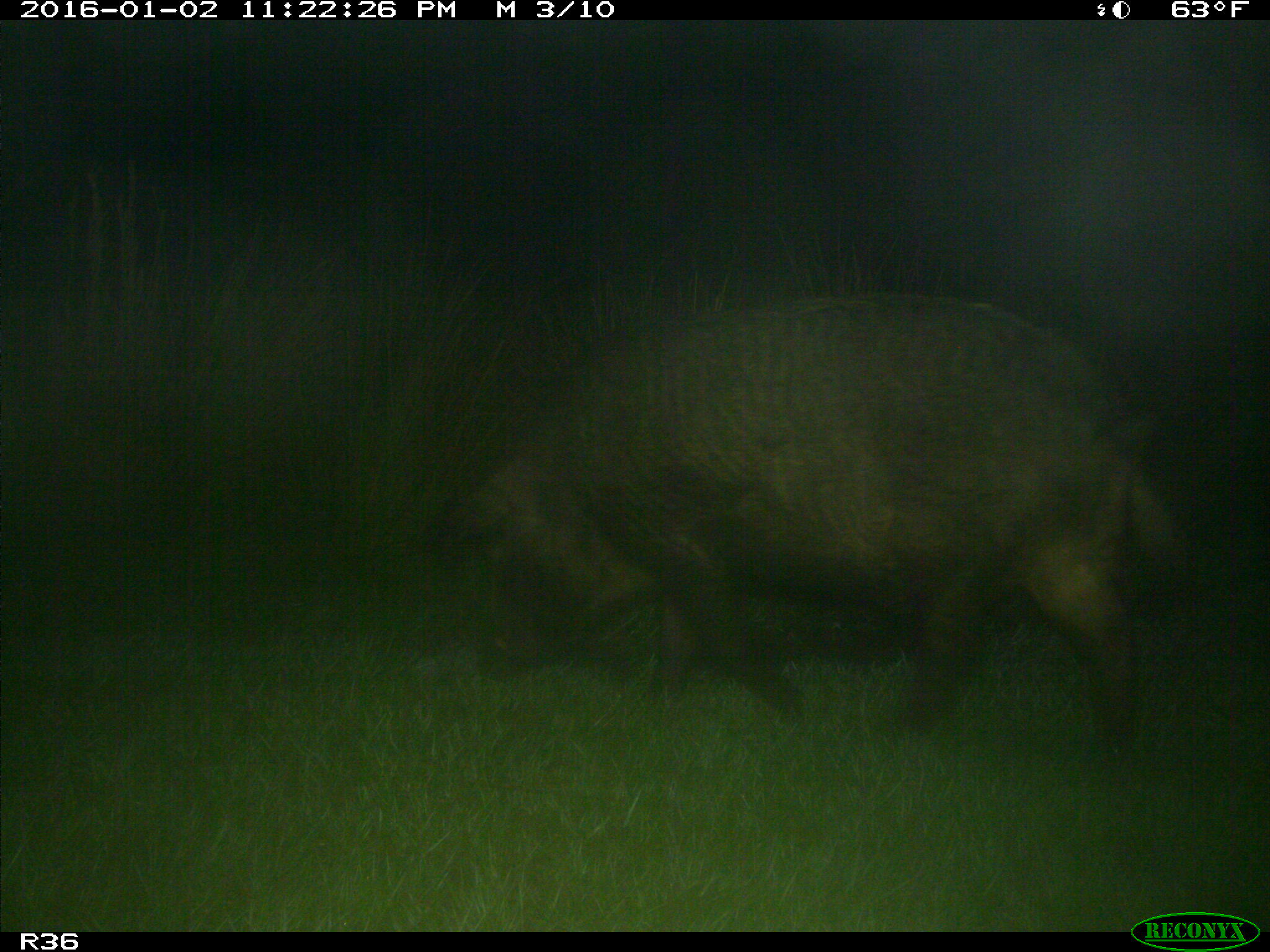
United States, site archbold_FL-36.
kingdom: Animalia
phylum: Chordata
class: Mammalia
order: Artiodactyla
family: Suidae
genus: Sus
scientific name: Sus scrofa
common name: wild boar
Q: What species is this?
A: Sus scrofa (wild boar).